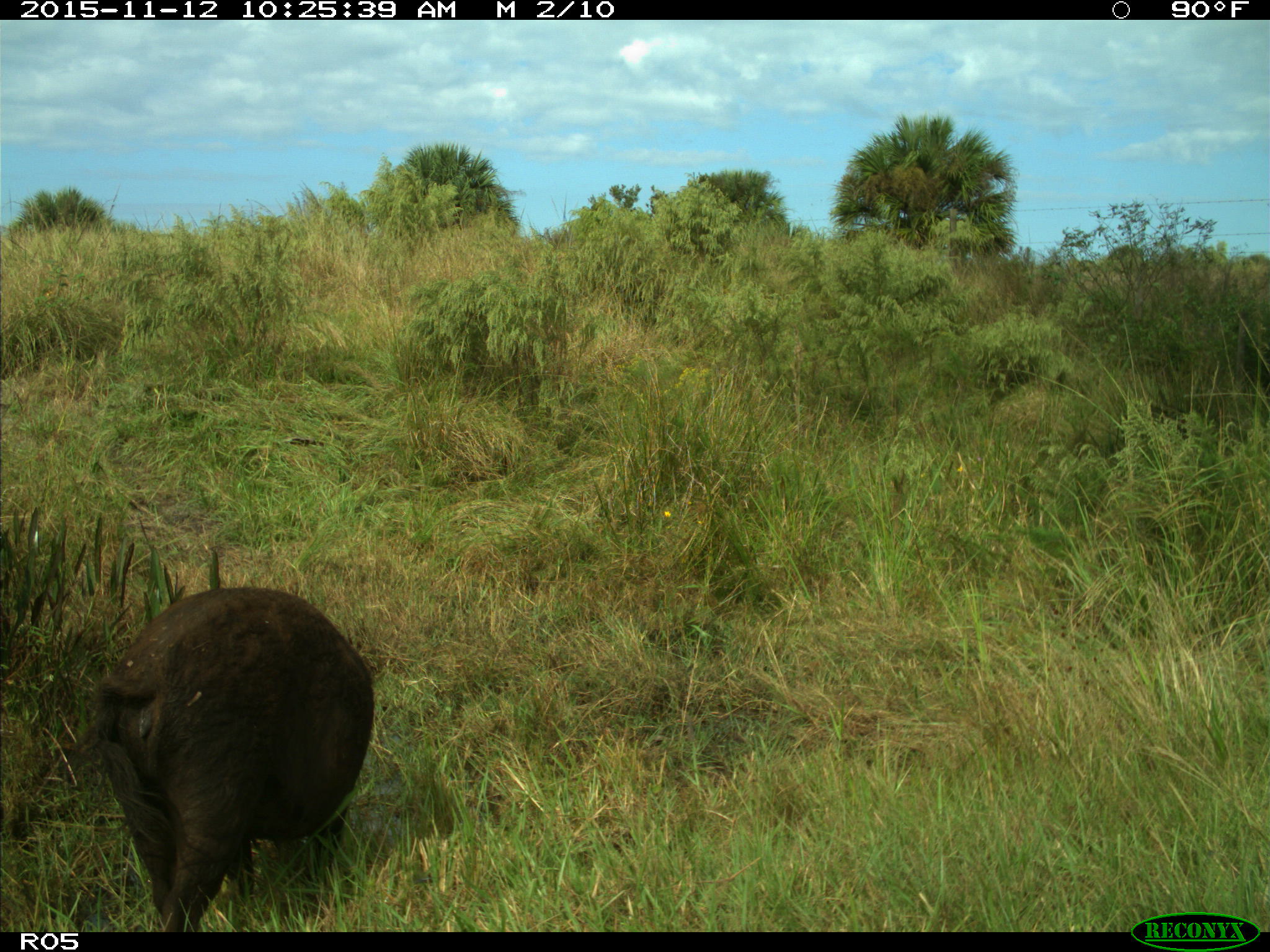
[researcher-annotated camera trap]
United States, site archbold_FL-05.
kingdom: Animalia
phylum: Chordata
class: Mammalia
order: Artiodactyla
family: Suidae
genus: Sus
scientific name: Sus scrofa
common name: wild boar